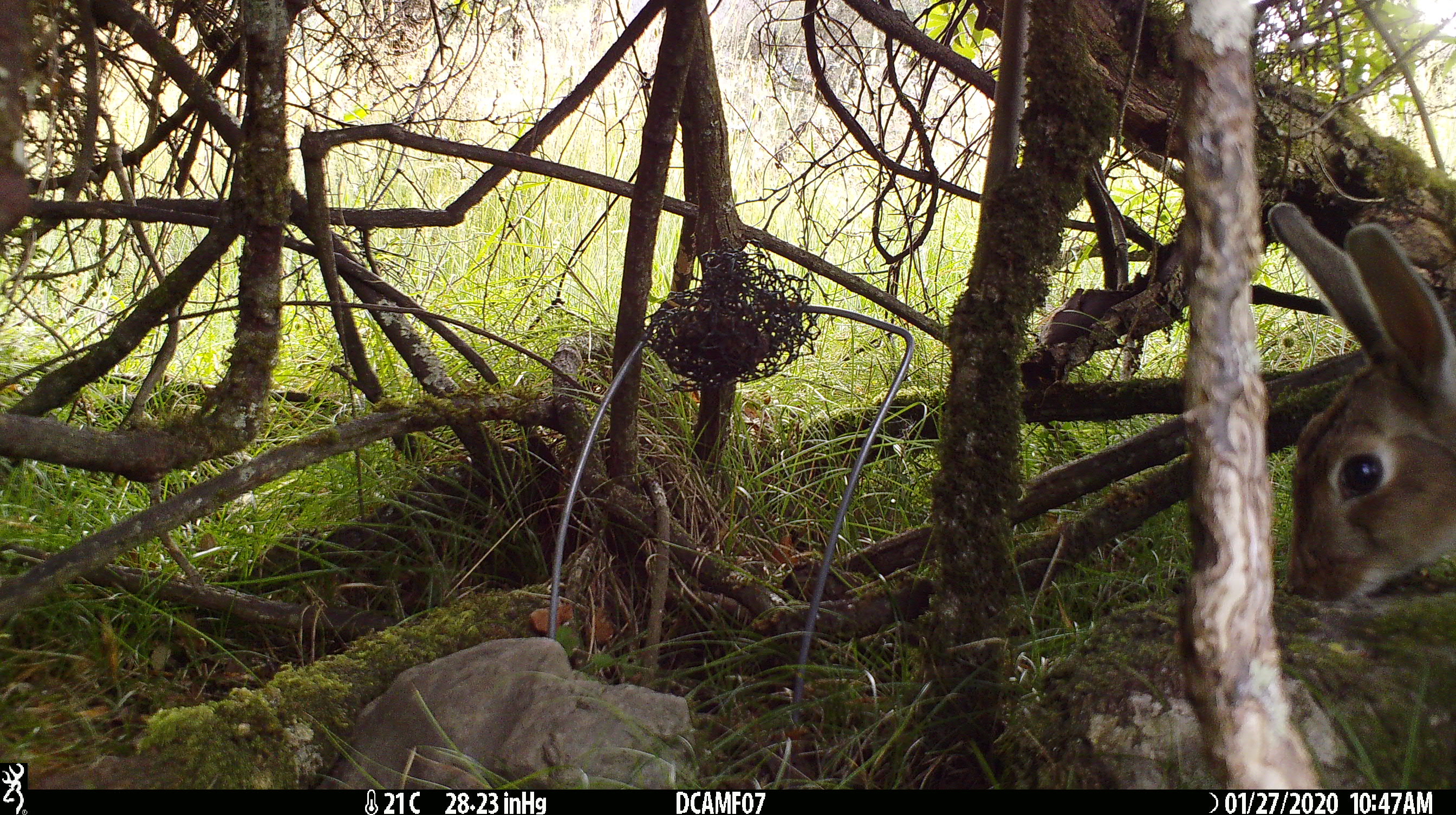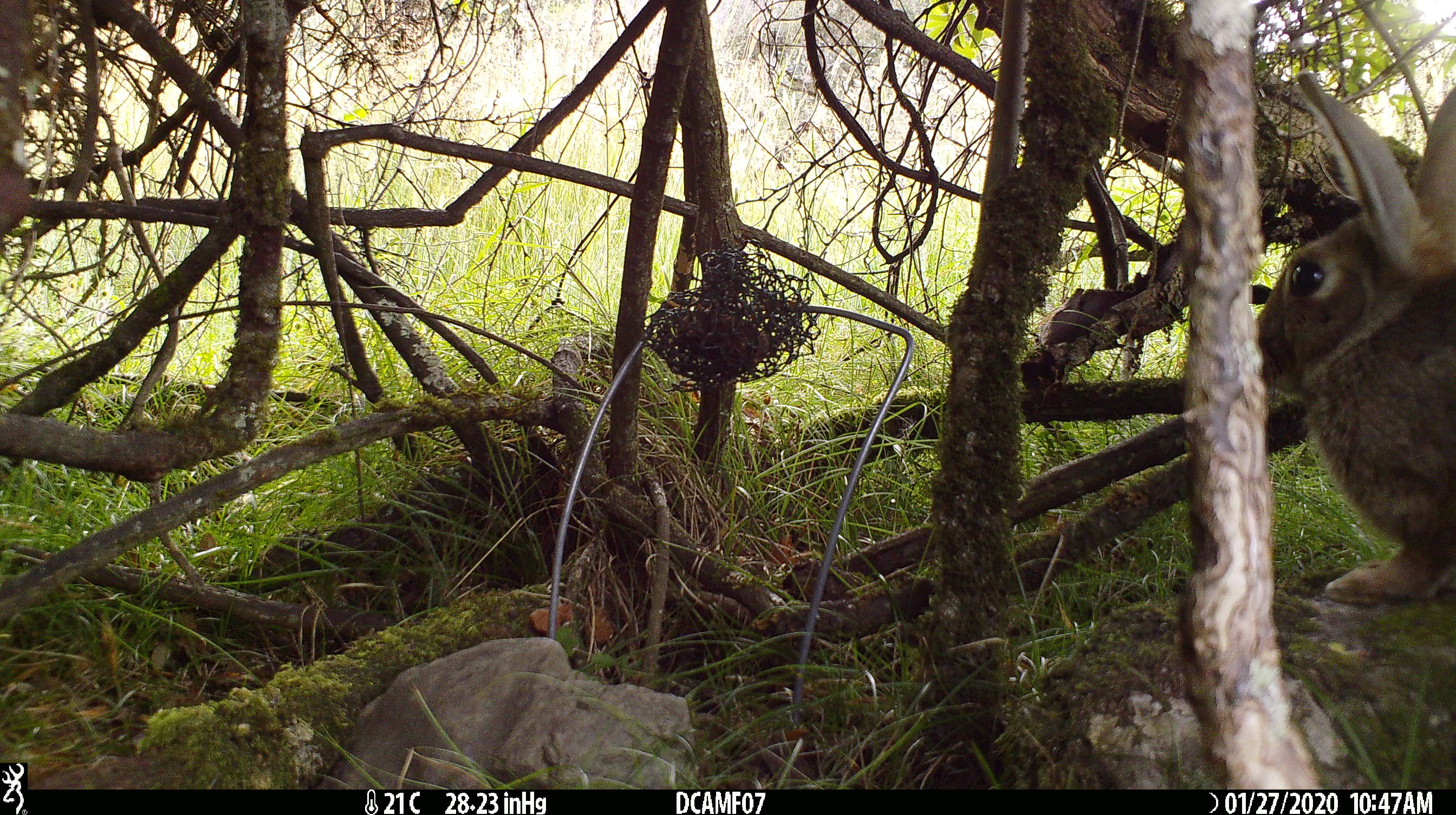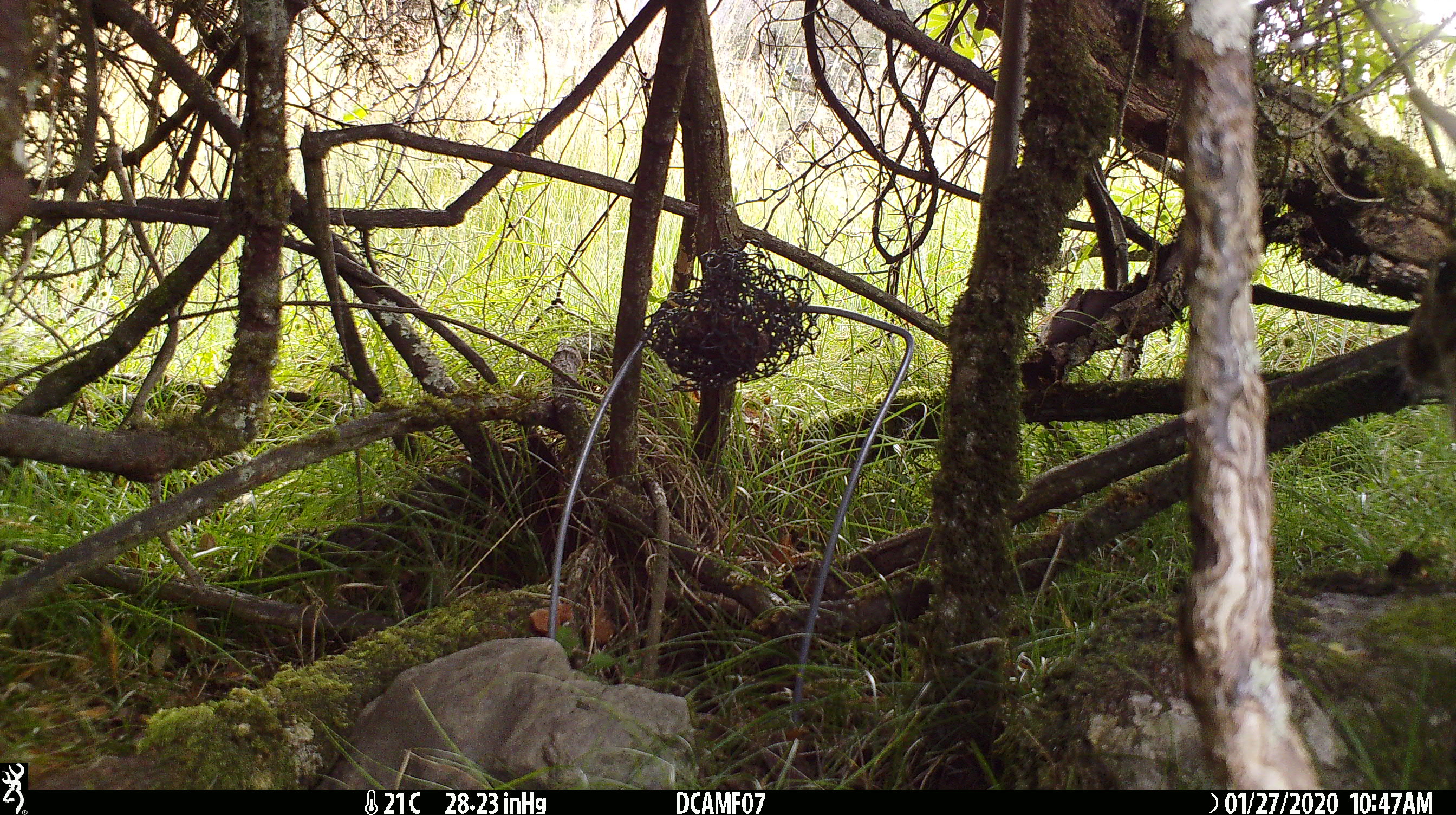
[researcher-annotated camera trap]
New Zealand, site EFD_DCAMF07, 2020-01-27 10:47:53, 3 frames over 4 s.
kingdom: Animalia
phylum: Chordata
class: Mammalia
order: Lagomorpha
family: Leporidae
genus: Oryctolagus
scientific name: Oryctolagus cuniculus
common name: european rabbit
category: rabbit